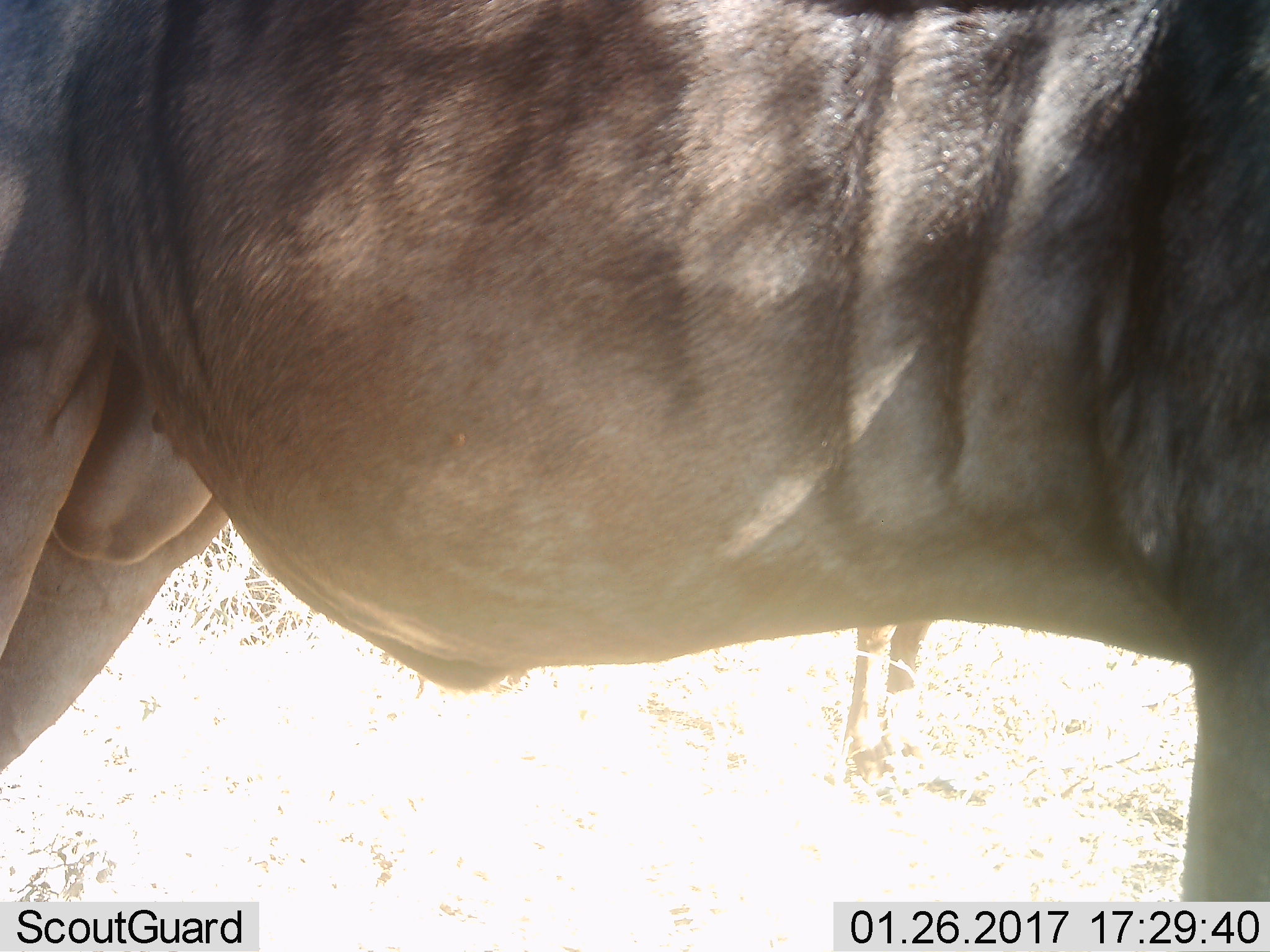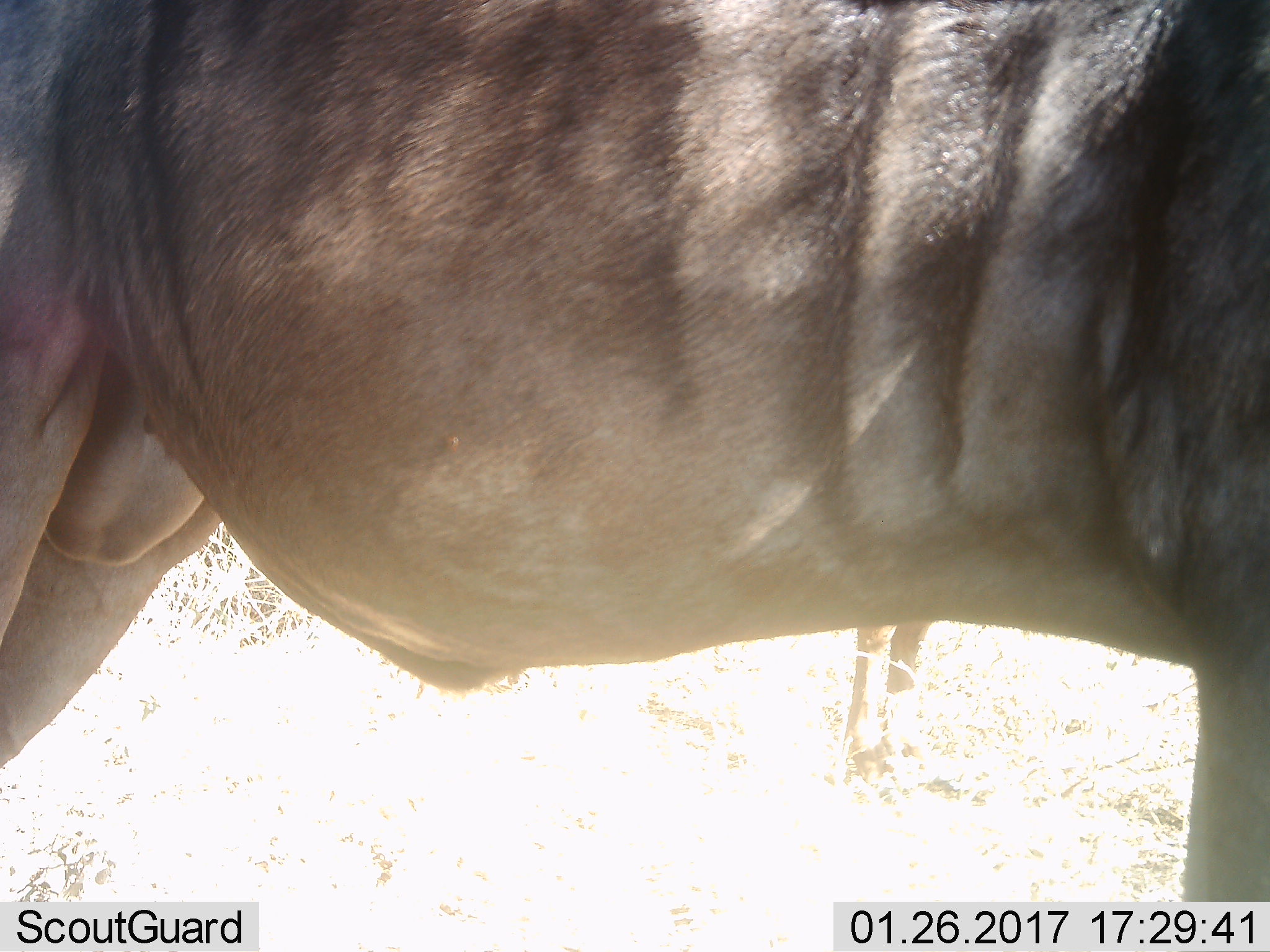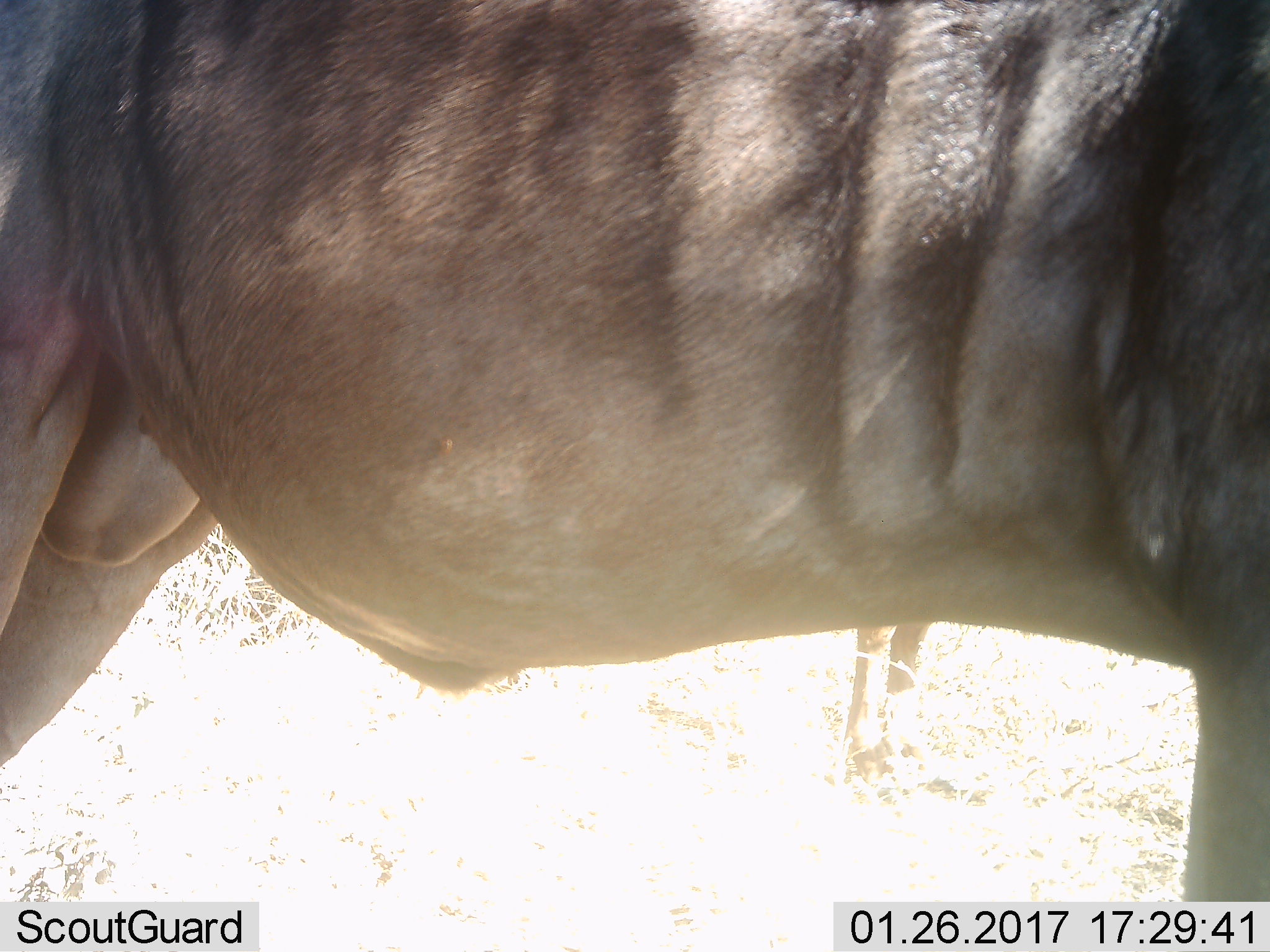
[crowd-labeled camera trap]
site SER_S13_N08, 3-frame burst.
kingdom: Animalia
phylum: Chordata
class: Mammalia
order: Artiodactyla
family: Bovidae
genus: Connochaetes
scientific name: Connochaetes taurinus taurinus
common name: blue wildebeest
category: wildebeestblue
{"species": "wildebeestblue (blue wildebeest) (Connochaetes taurinus taurinus)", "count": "2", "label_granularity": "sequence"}